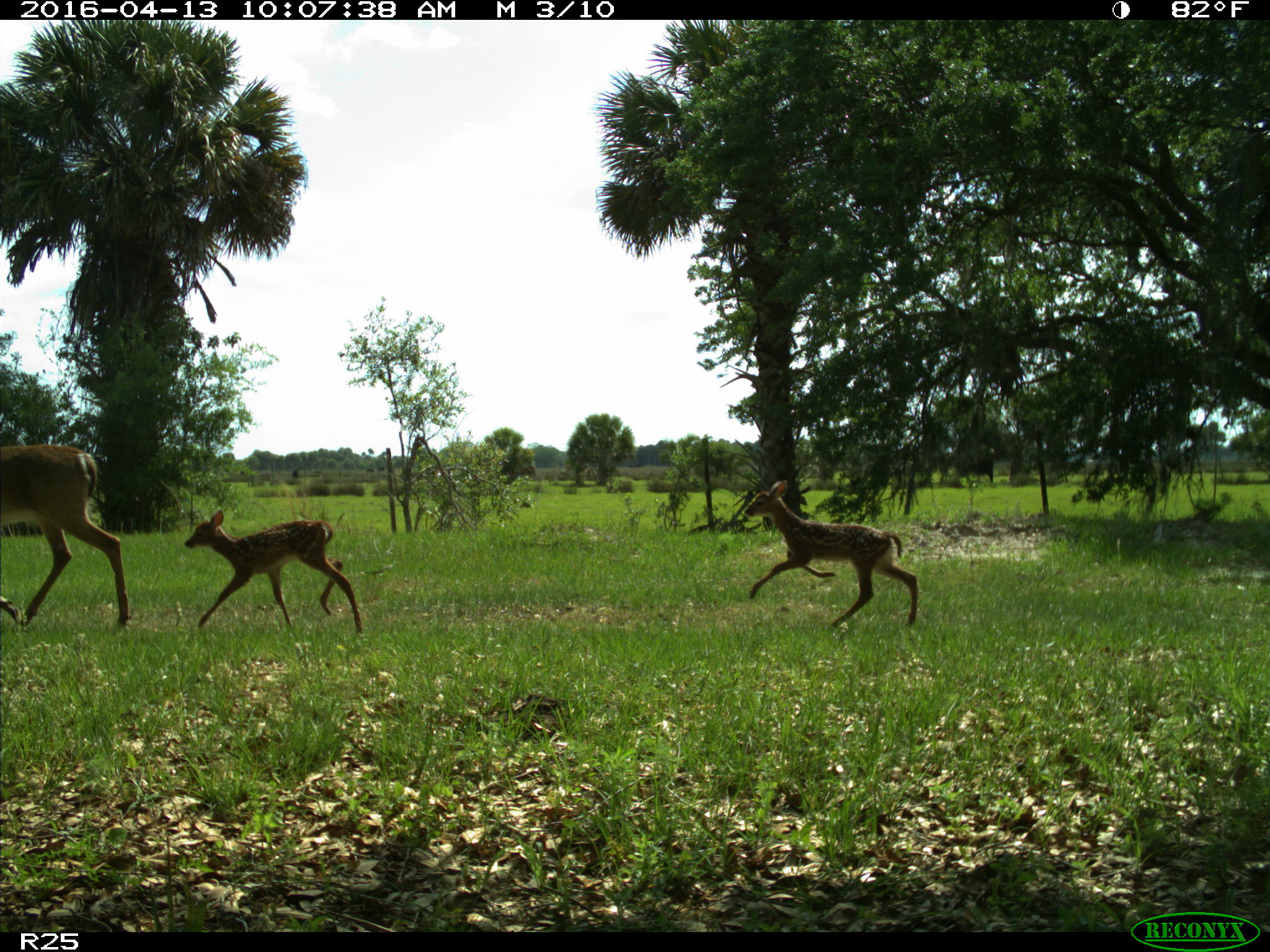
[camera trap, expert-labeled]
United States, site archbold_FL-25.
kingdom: Animalia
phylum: Chordata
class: Mammalia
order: Artiodactyla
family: Cervidae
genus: Odocoileus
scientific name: Odocoileus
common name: deer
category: unidentified deer